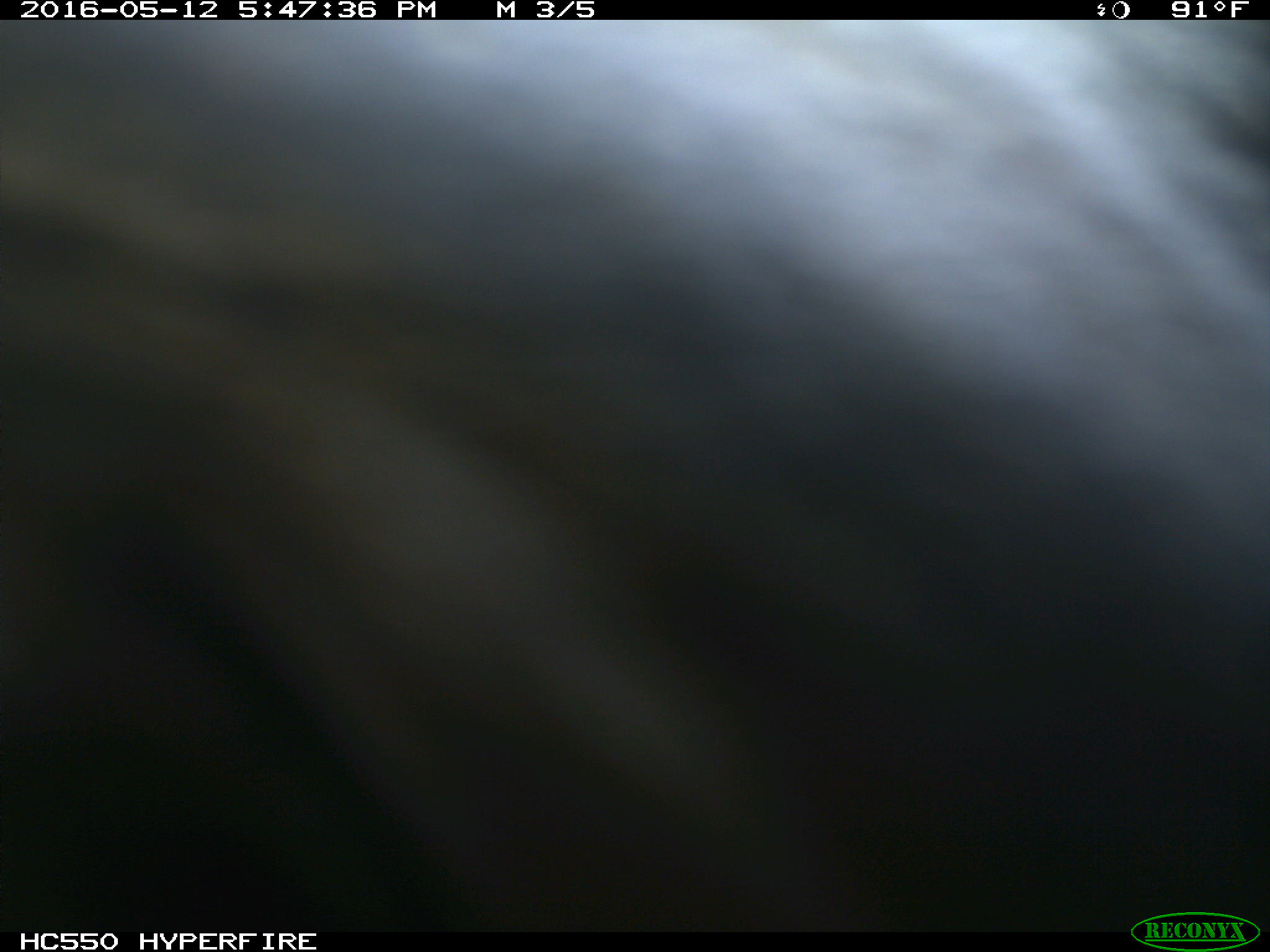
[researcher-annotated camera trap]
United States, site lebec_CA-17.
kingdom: Animalia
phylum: Chordata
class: Mammalia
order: Artiodactyla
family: Bovidae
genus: Bos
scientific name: Bos taurus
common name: domestic cow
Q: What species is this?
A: Bos taurus (domestic cow).